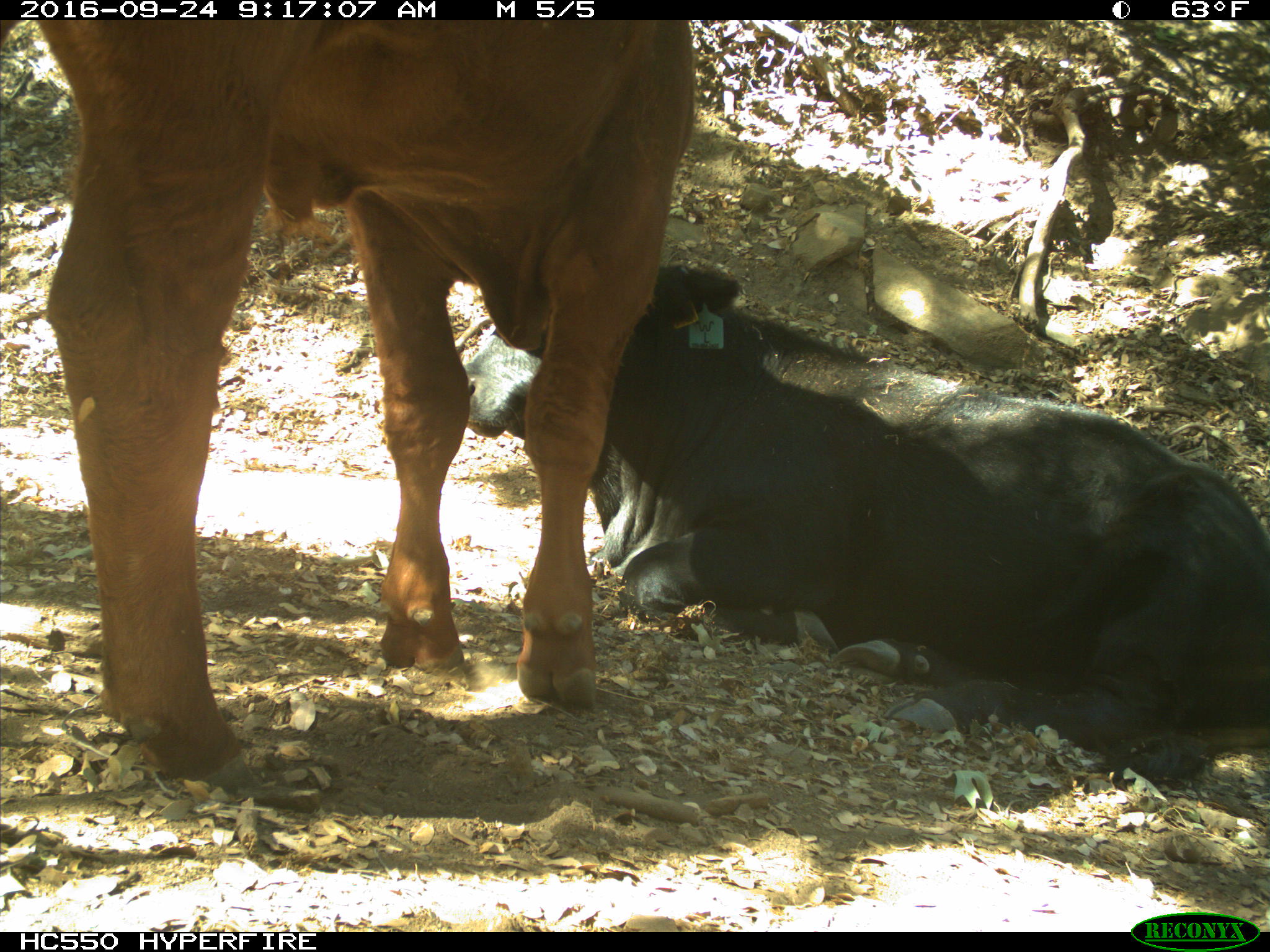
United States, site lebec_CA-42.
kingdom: Animalia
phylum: Chordata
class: Mammalia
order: Artiodactyla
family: Bovidae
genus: Bos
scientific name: Bos taurus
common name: domestic cow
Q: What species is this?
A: Bos taurus (domestic cow).